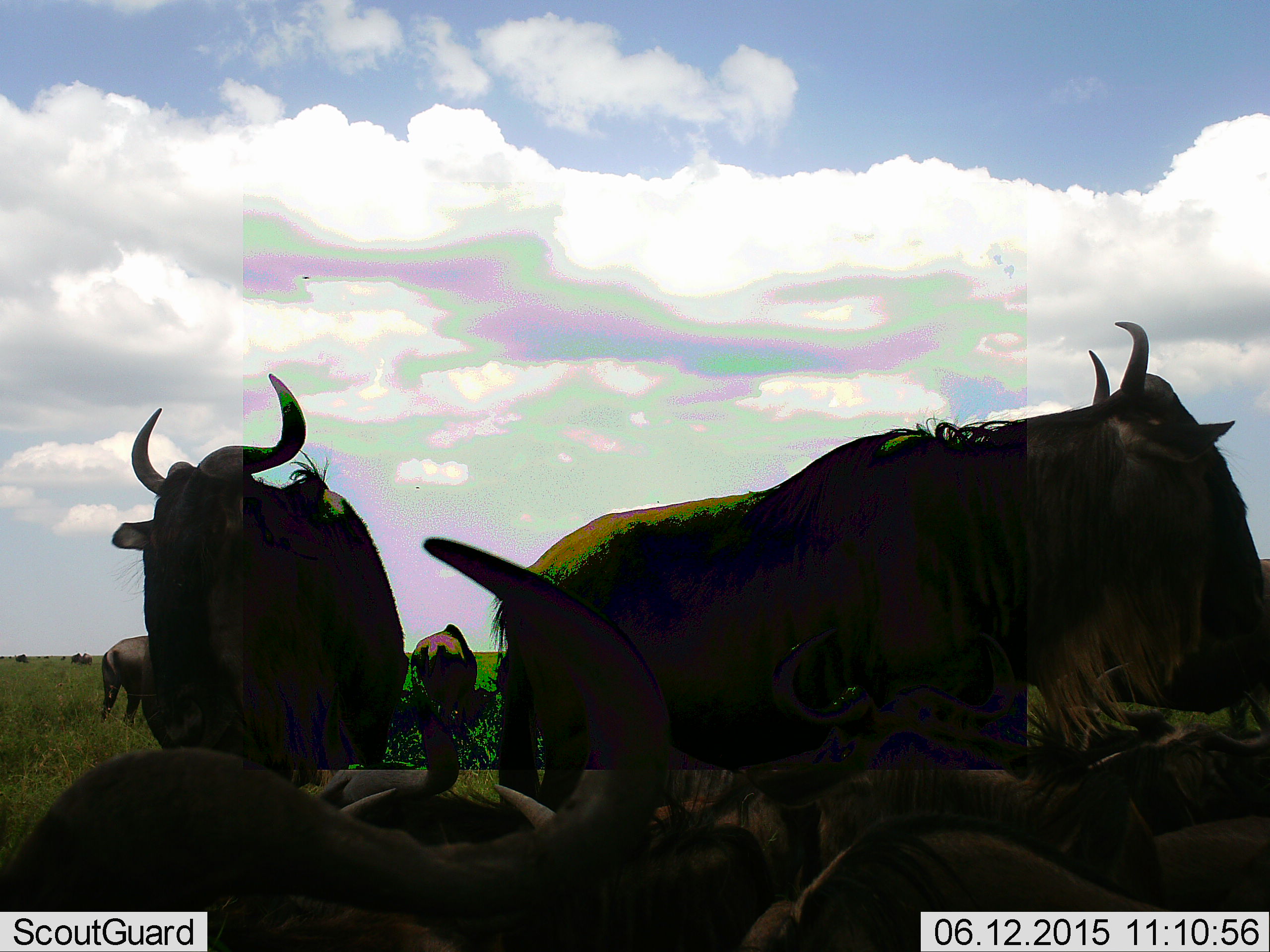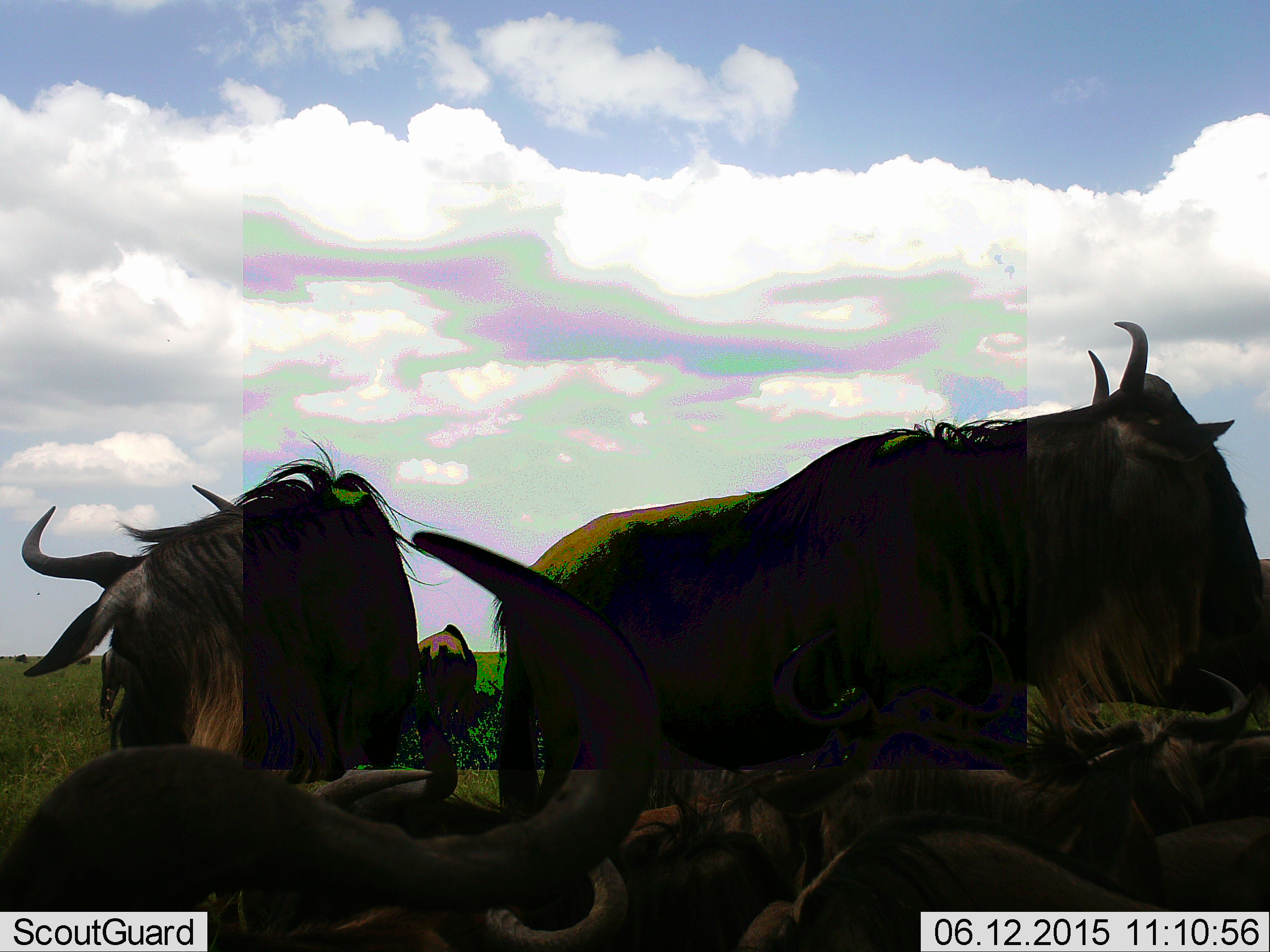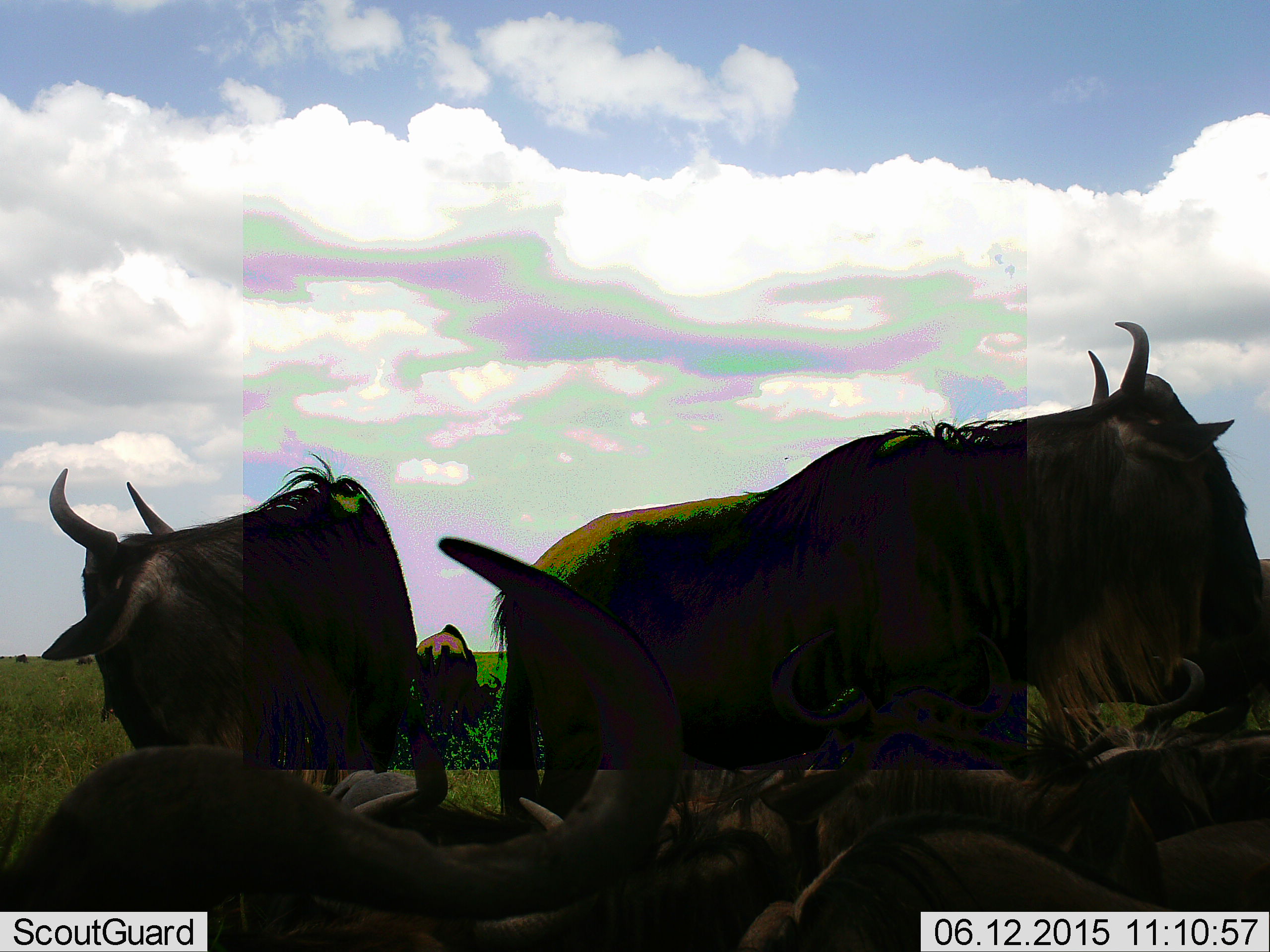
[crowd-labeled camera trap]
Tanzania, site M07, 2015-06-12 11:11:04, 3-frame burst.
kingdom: Animalia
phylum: Chordata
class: Mammalia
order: Artiodactyla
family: Bovidae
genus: Connochaetes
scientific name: Connochaetes taurinus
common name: blue wildebeest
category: wildebeest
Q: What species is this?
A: Wildebeest (blue wildebeest) (Connochaetes taurinus).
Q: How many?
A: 7.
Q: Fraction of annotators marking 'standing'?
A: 50%.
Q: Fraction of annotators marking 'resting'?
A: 60%.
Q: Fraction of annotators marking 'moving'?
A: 20%.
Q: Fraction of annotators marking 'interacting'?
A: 0%.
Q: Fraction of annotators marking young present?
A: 0%.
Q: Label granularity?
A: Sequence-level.